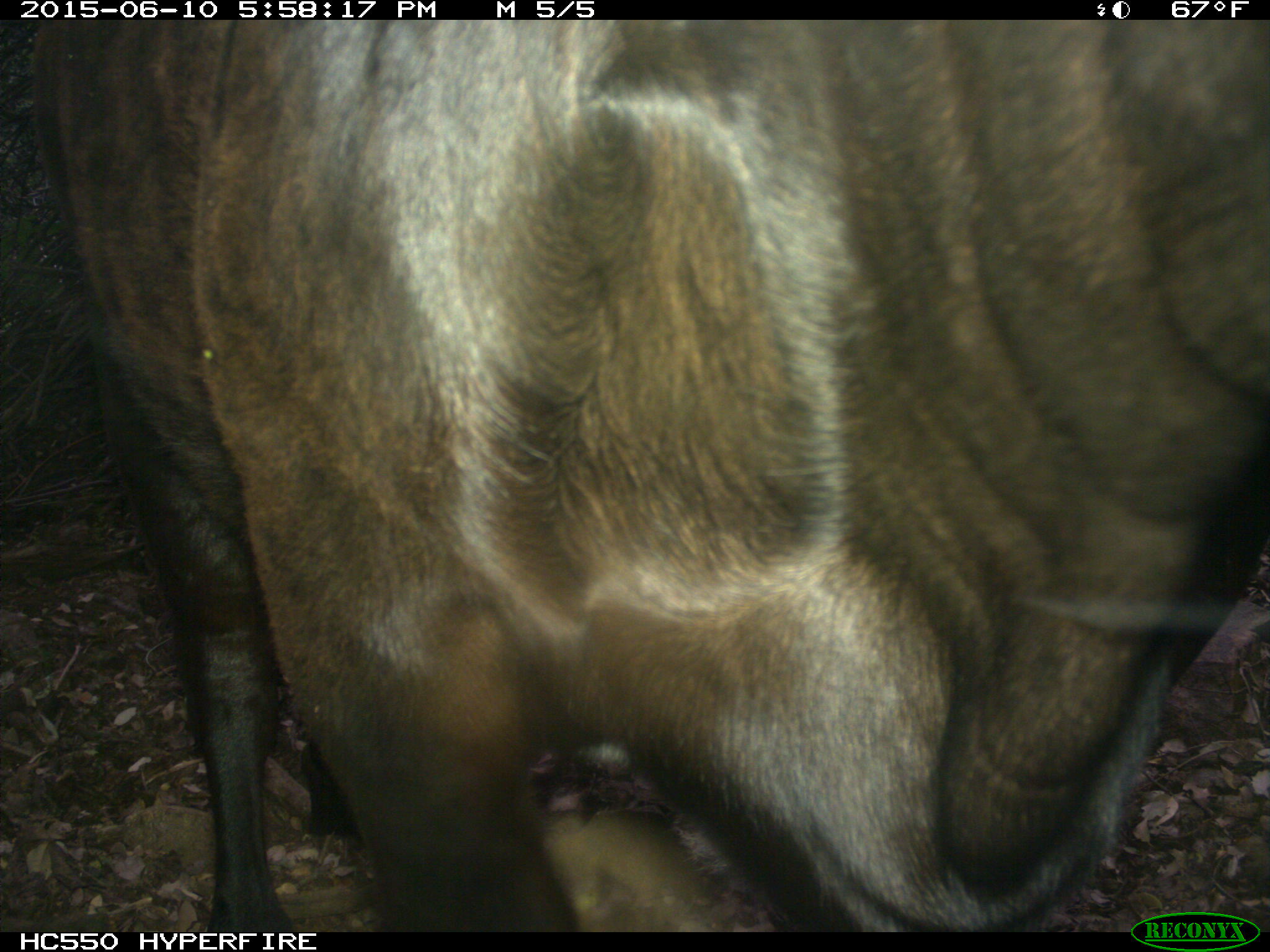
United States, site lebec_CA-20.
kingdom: Animalia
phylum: Chordata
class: Mammalia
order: Artiodactyla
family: Bovidae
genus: Bos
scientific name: Bos taurus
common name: domestic cow